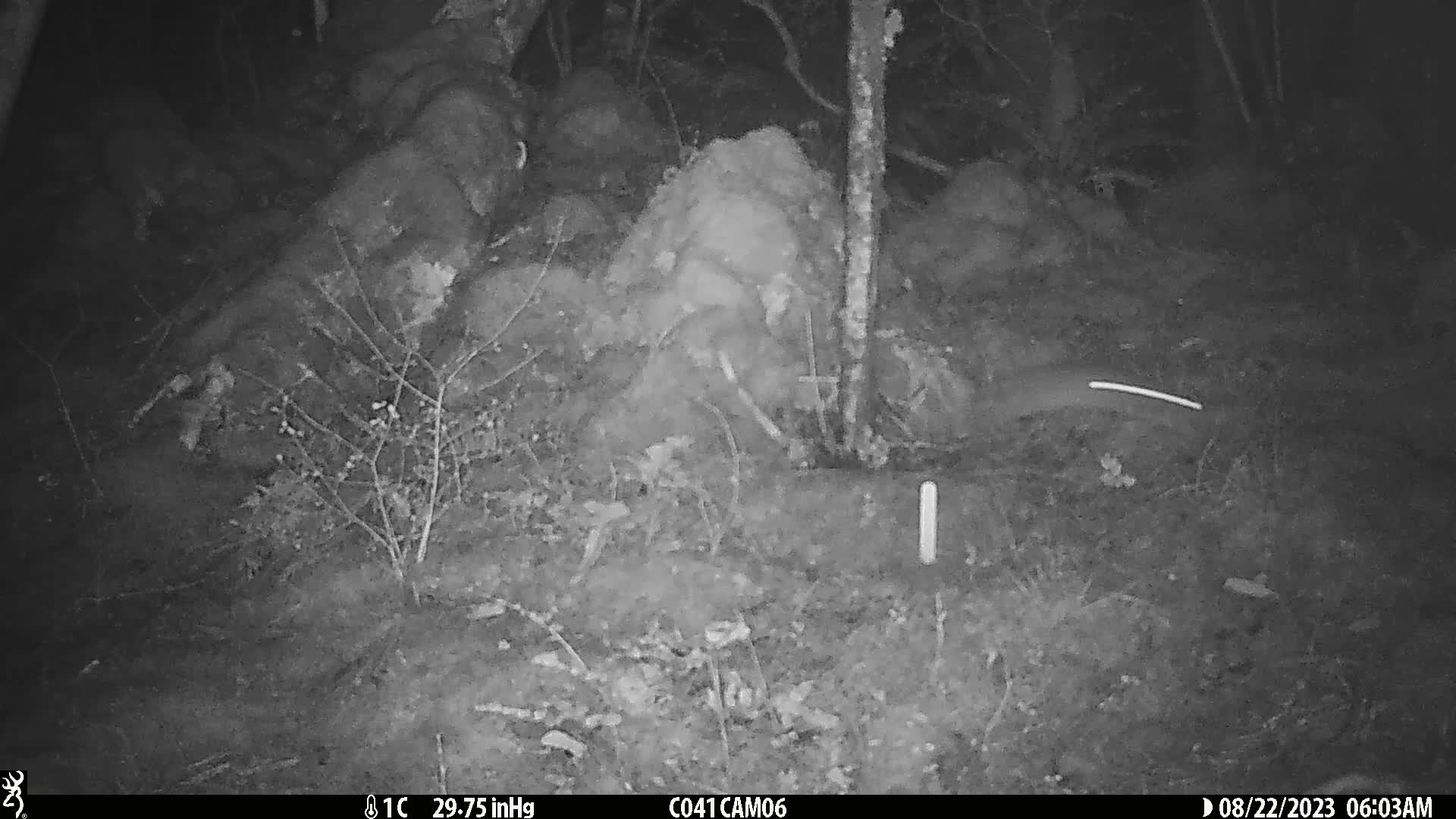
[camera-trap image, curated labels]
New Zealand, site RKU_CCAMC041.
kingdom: Animalia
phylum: Chordata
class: Mammalia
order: Rodentia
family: Muridae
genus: Rattus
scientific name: Rattus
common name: rat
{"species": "rat (Rattus)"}